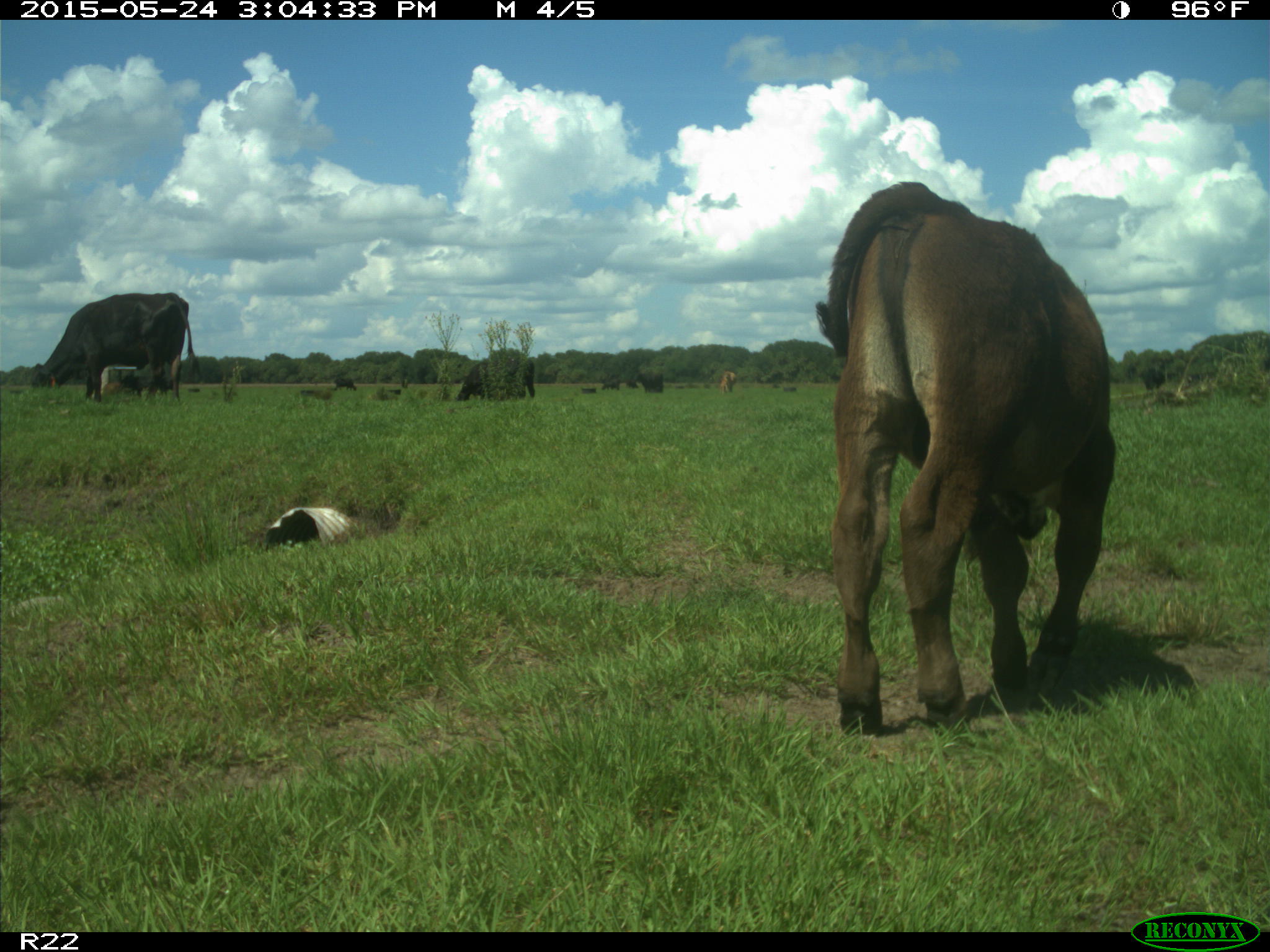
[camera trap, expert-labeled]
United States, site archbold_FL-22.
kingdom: Animalia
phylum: Chordata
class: Mammalia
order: Artiodactyla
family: Bovidae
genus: Bos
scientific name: Bos taurus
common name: domestic cow